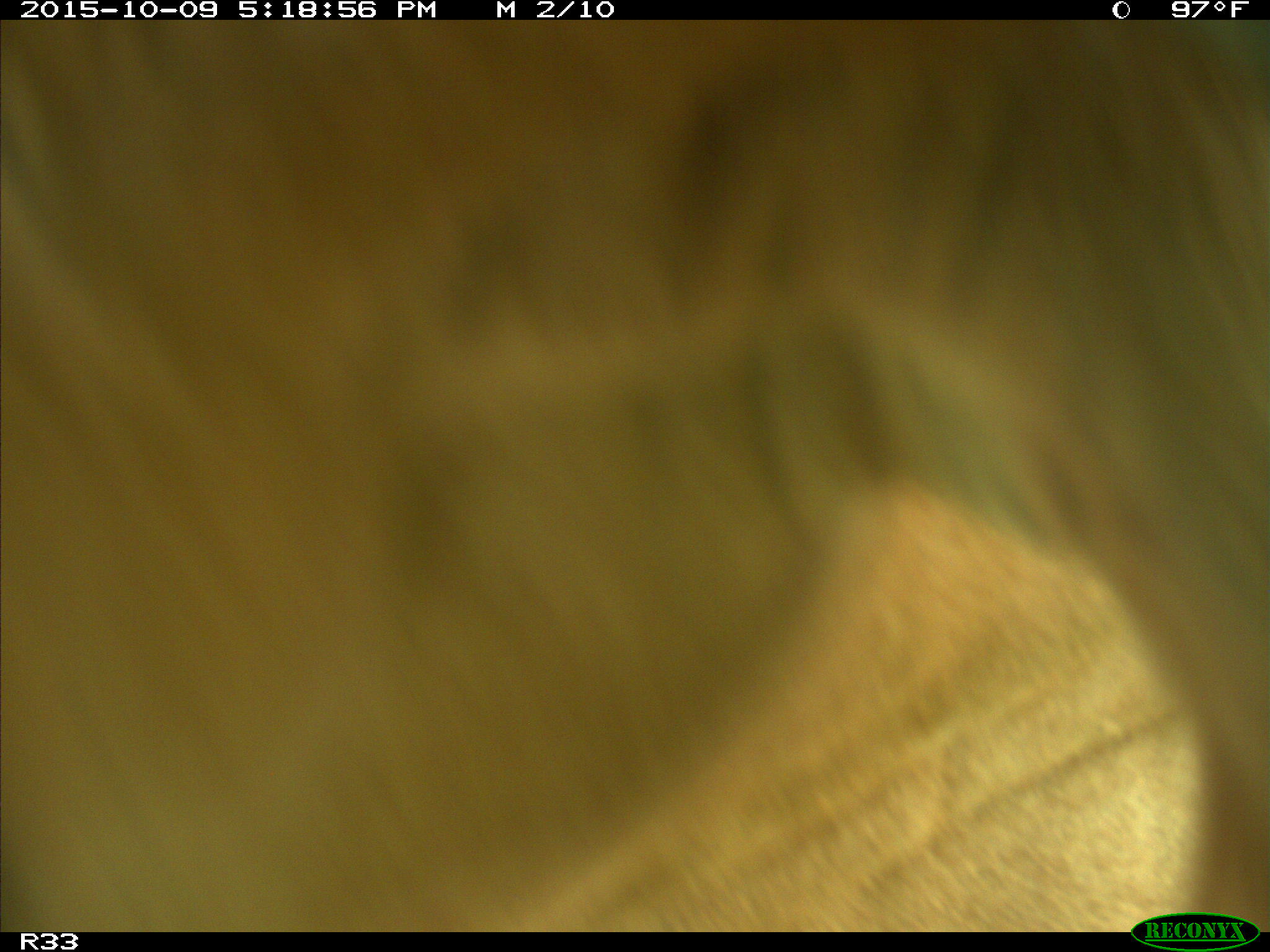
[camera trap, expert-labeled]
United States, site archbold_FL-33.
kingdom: Animalia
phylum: Chordata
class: Mammalia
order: Artiodactyla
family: Bovidae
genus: Bos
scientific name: Bos taurus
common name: domestic cow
Bos taurus (domestic cow).